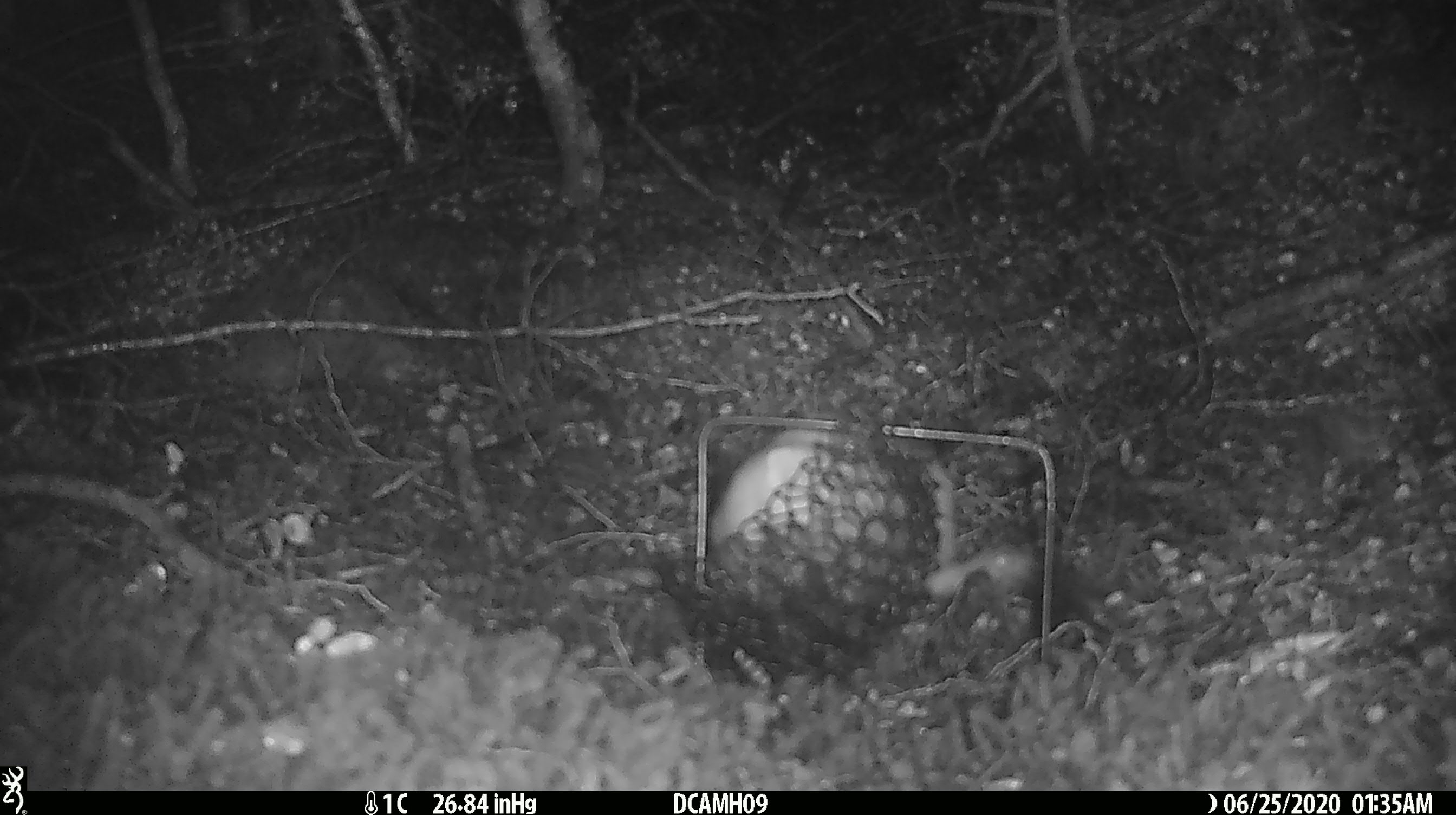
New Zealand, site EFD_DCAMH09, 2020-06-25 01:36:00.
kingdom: Animalia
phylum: Chordata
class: Mammalia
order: Carnivora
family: Mustelidae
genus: Mustela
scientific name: Mustela erminea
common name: stoat